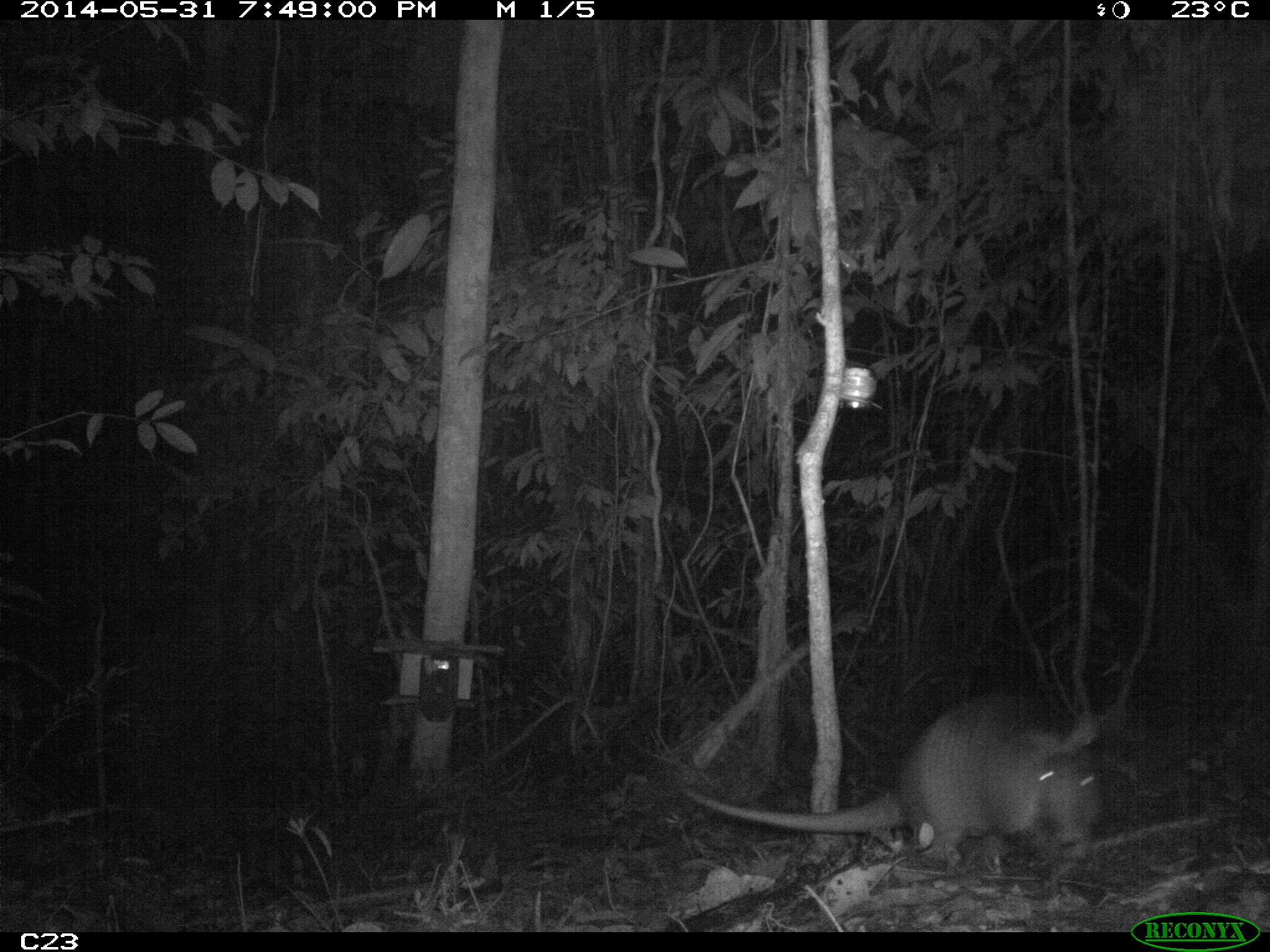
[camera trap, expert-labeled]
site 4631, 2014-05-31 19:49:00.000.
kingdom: Animalia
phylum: Chordata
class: Mammalia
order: Cingulata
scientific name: Cingulata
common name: armadillo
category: unknown armadillo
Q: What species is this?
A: Unknown armadillo (armadillo) (Cingulata).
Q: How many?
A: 1.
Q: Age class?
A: Adult.